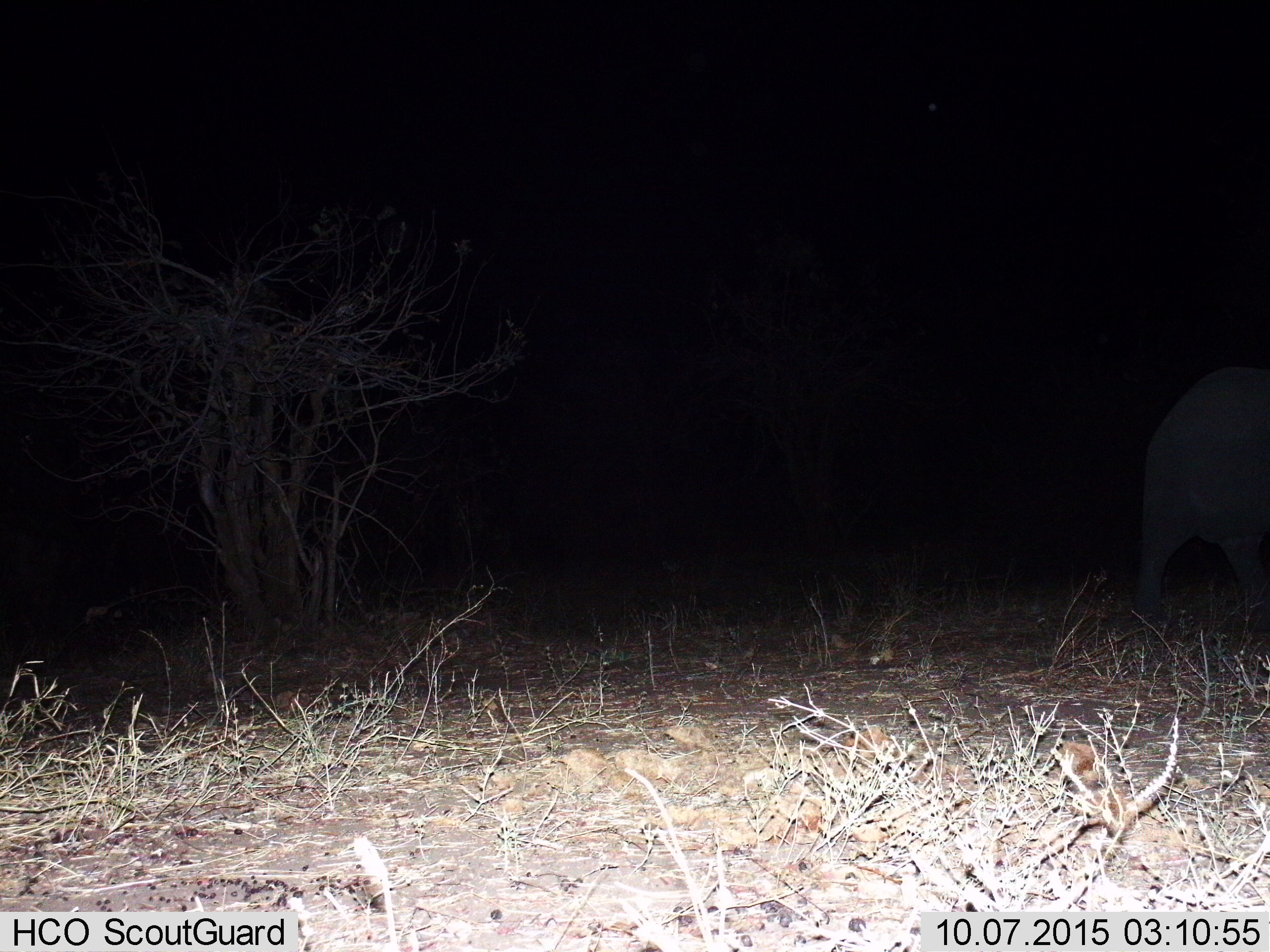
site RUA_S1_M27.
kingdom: Animalia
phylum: Chordata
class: Mammalia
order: Proboscidea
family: Elephantidae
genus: Loxodonta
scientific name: Loxodonta africana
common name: african bush elephant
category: elephant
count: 1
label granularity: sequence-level